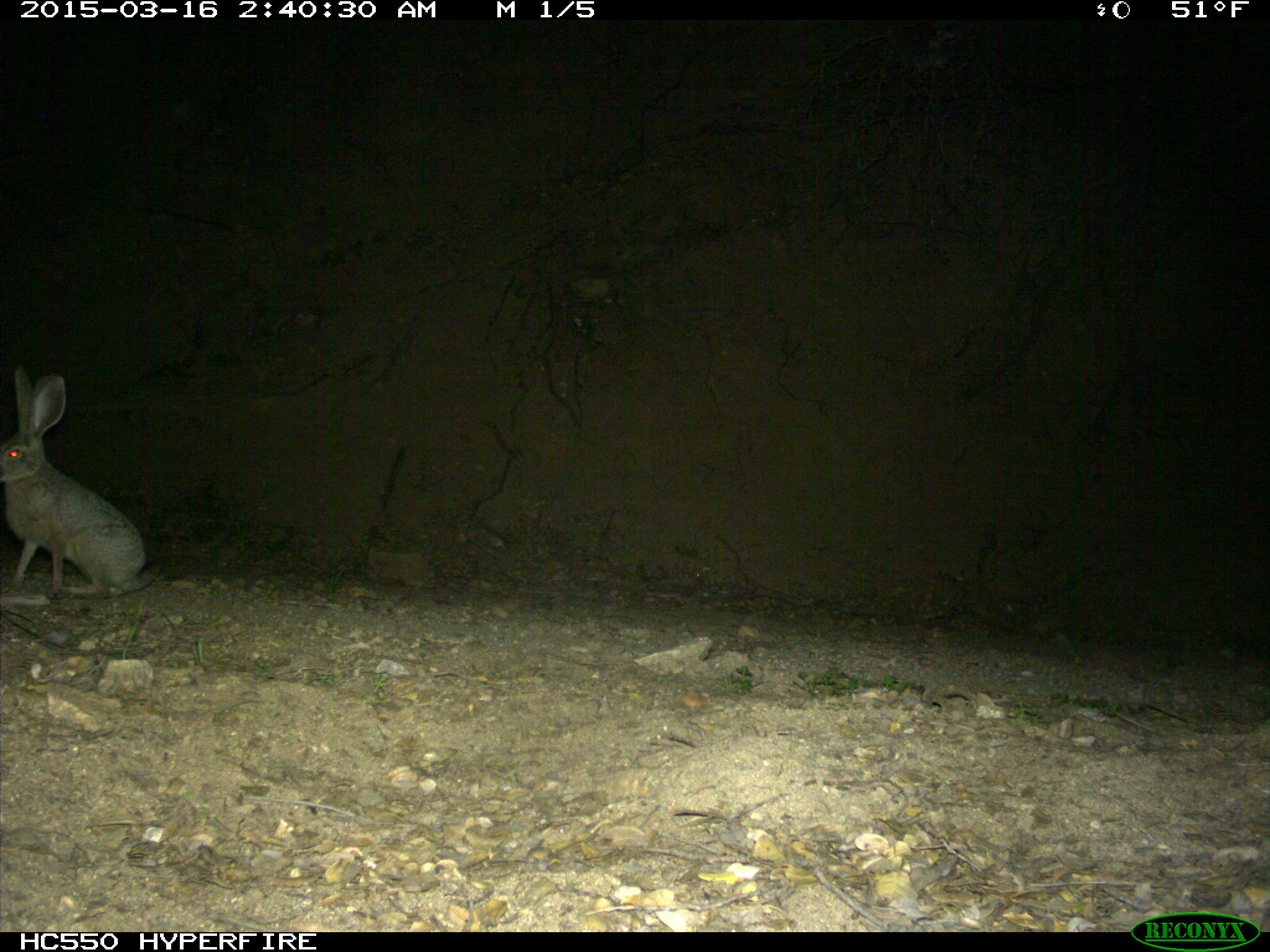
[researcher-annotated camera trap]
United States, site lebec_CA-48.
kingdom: Animalia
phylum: Chordata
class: Mammalia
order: Lagomorpha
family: Leporidae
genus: Lepus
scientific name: Lepus californicus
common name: black-tailed jackrabbit